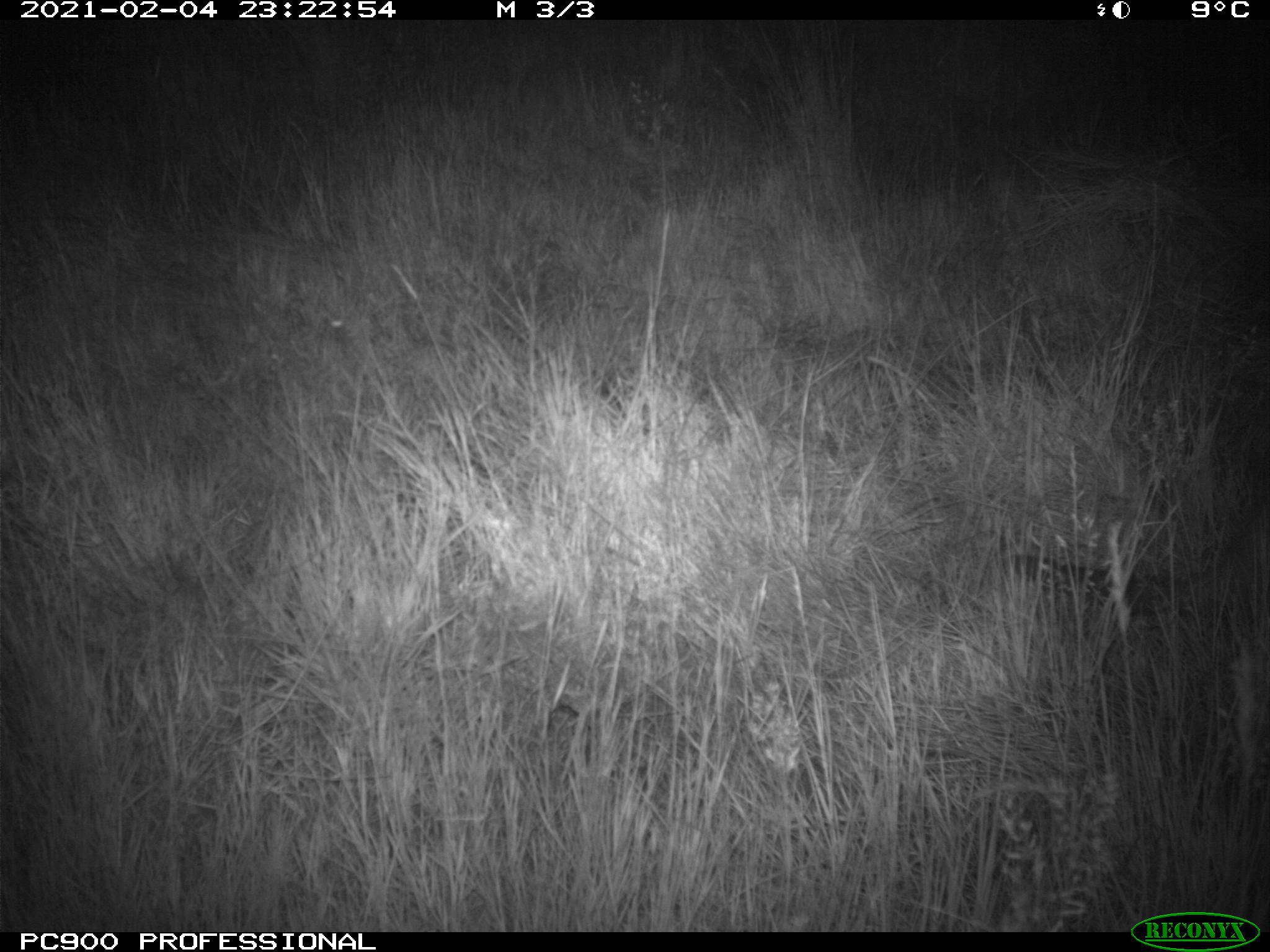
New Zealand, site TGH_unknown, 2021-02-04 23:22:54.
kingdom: Animalia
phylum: Chordata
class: Mammalia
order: Carnivora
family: Mustelidae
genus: Mustela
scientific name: Mustela furo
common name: ferret